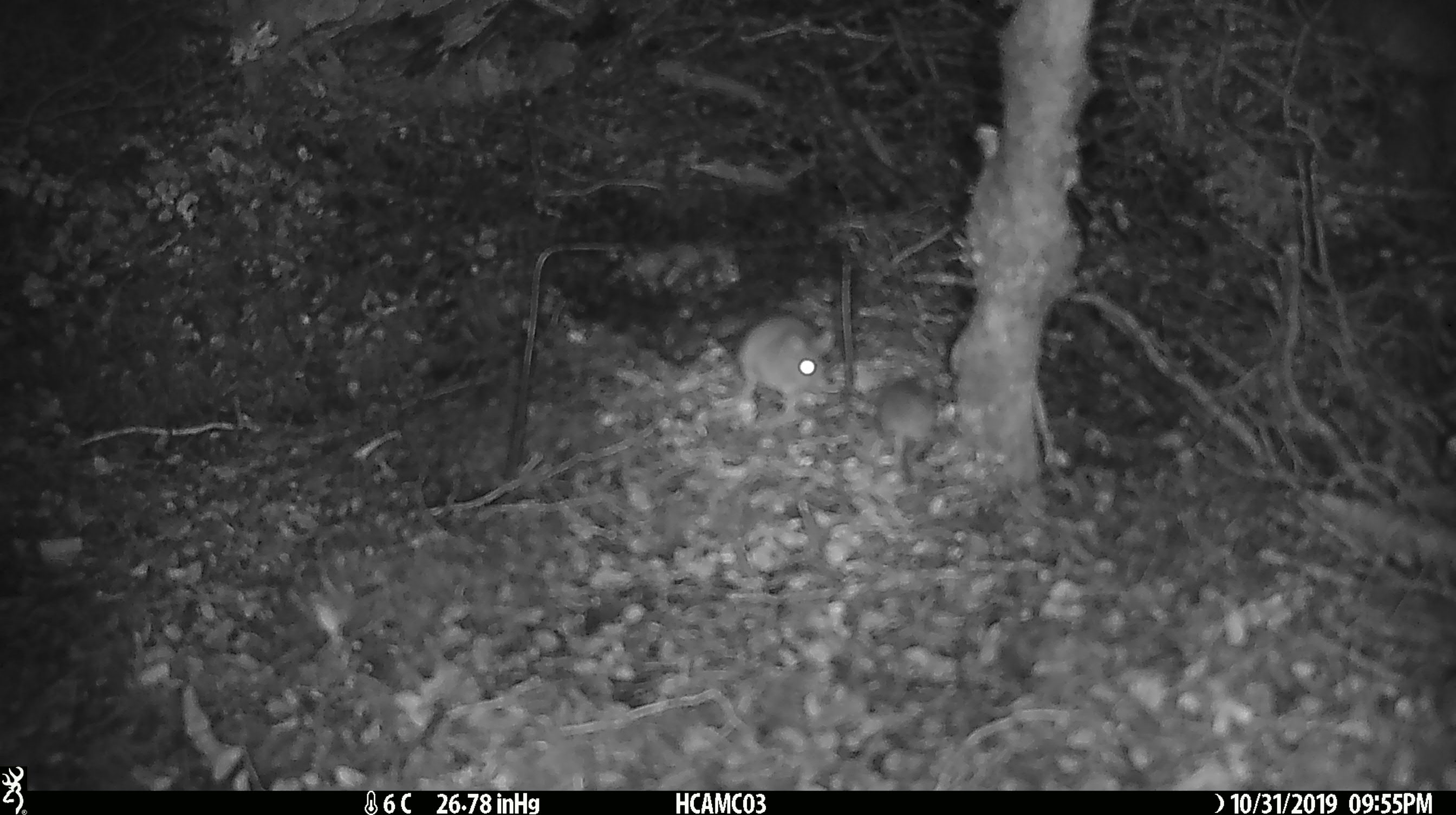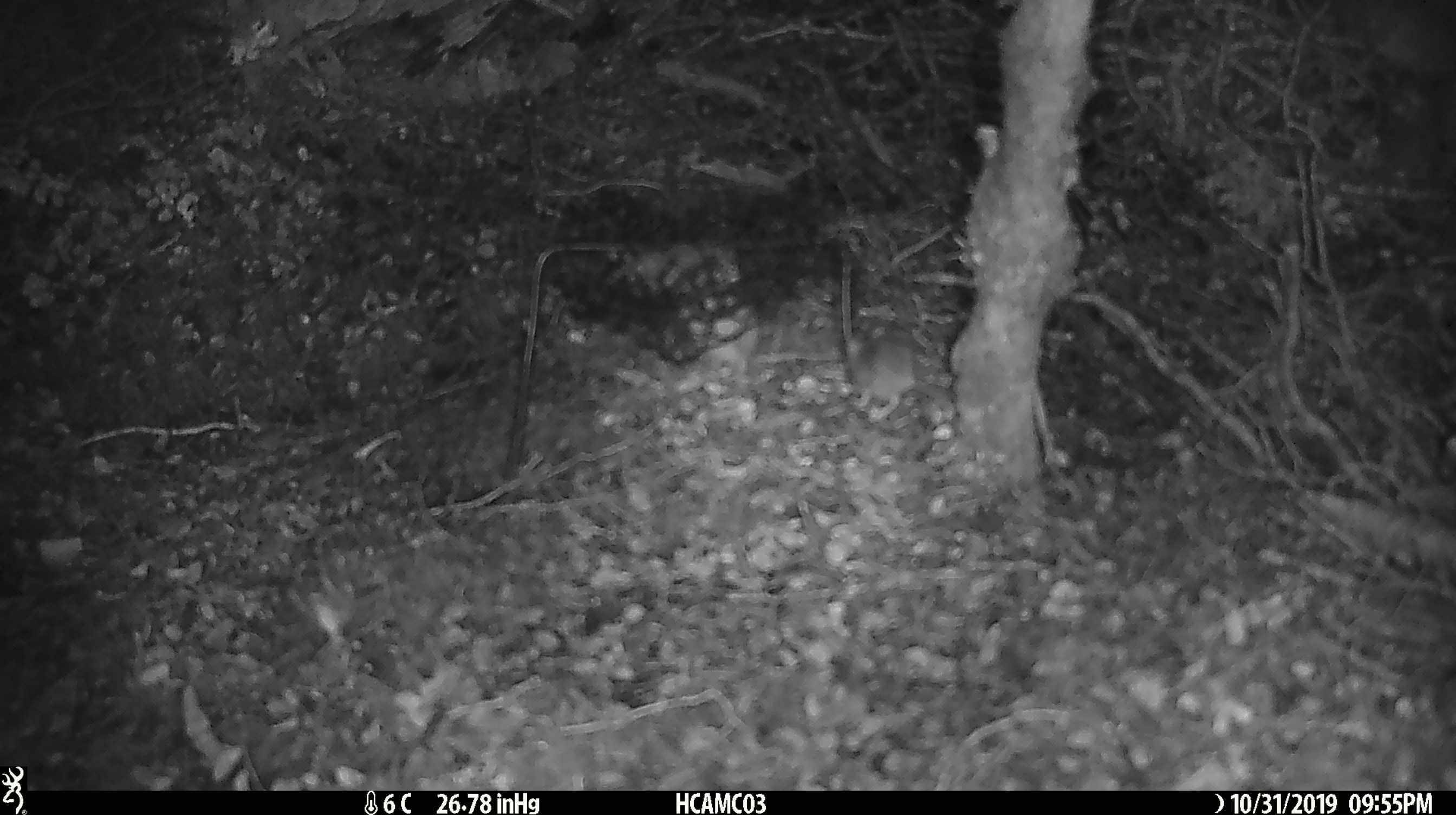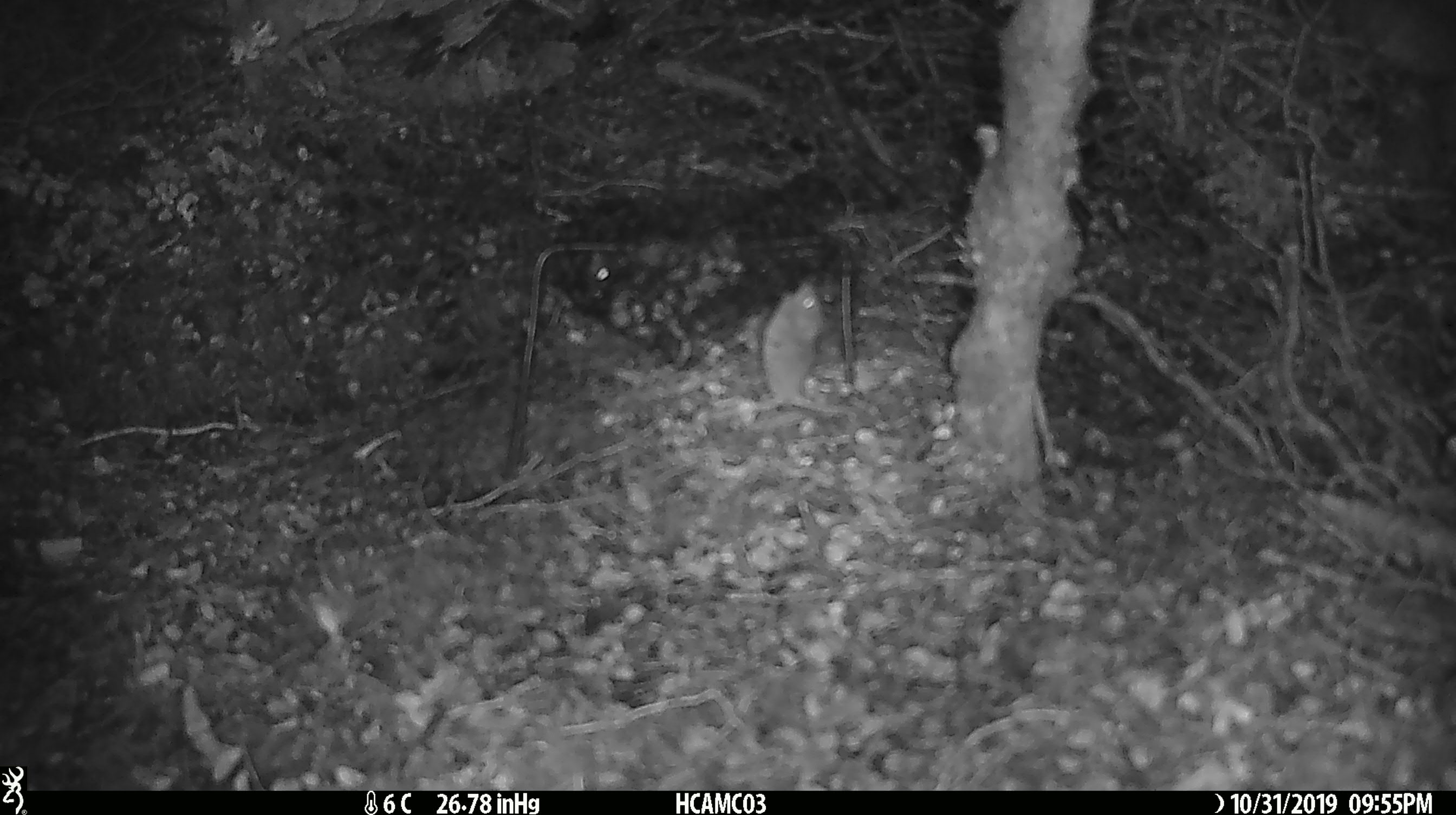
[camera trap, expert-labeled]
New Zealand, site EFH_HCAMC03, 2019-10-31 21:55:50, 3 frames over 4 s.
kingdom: Animalia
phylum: Chordata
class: Mammalia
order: Rodentia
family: Muridae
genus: Mus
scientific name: Mus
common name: mouse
Mouse (Mus).